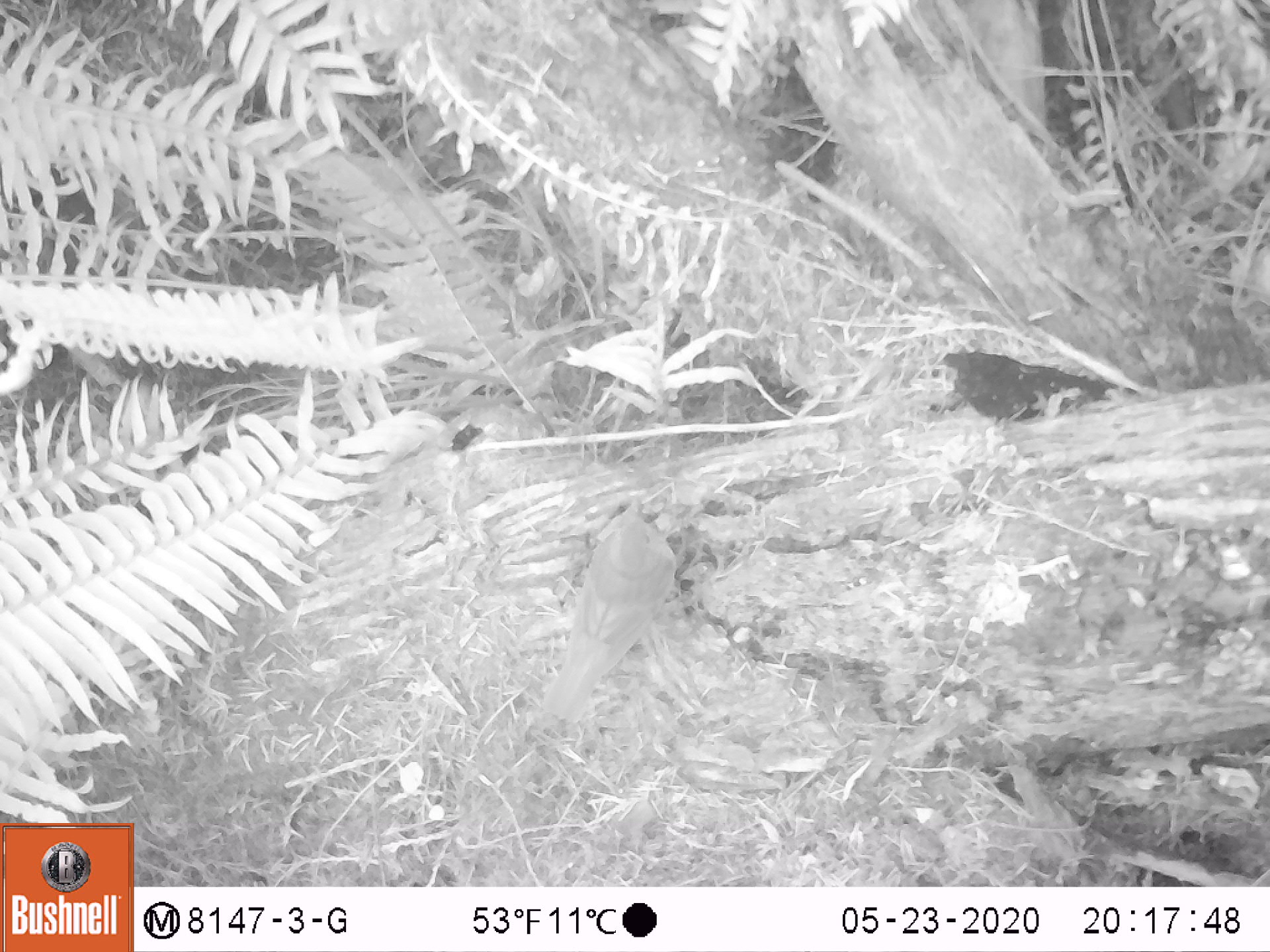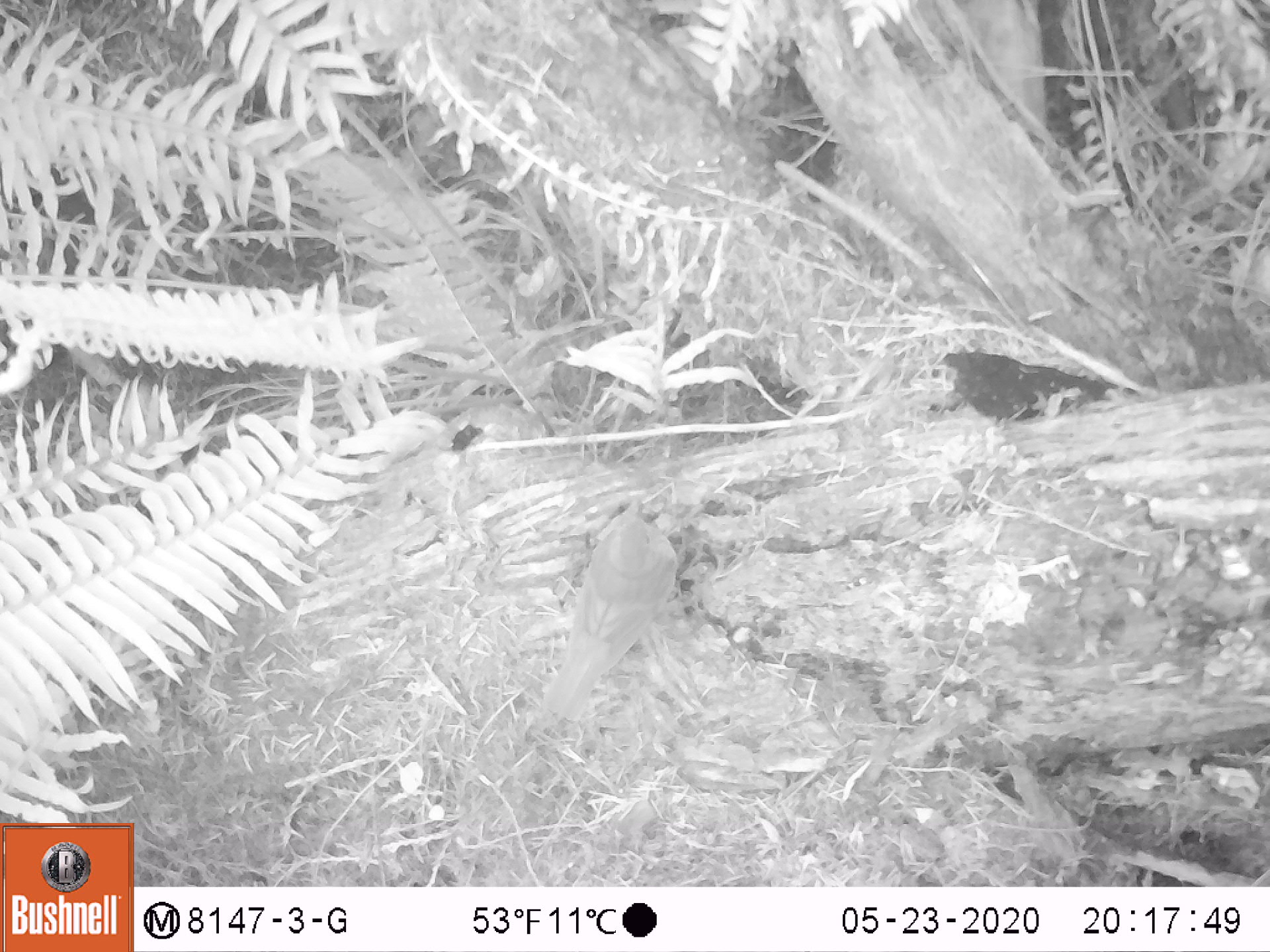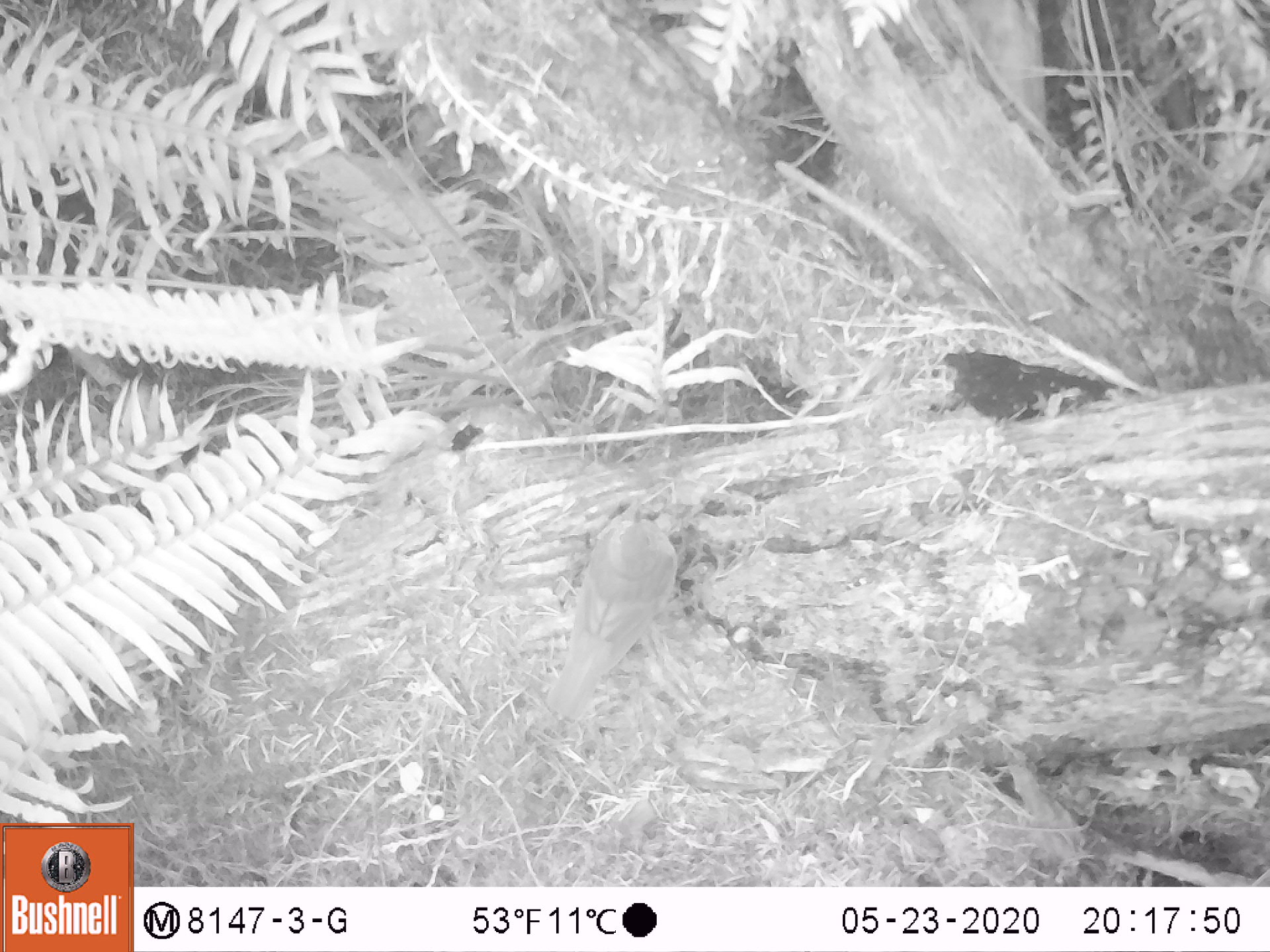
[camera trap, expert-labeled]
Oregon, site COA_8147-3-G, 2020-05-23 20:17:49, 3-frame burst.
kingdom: Animalia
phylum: Chordata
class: Aves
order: Passeriformes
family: Turdidae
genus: Catharus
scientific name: Catharus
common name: brown thrushes and nightingale-thrushes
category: catharus species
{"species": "catharus species (brown thrushes and nightingale-thrushes) (Catharus)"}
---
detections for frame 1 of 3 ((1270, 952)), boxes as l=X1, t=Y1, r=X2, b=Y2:
catharus species: l=531, t=492, r=679, b=730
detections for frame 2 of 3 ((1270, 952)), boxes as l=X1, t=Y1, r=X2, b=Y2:
catharus species: l=531, t=498, r=685, b=729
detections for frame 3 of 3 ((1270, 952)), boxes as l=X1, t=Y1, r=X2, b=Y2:
catharus species: l=532, t=505, r=680, b=729